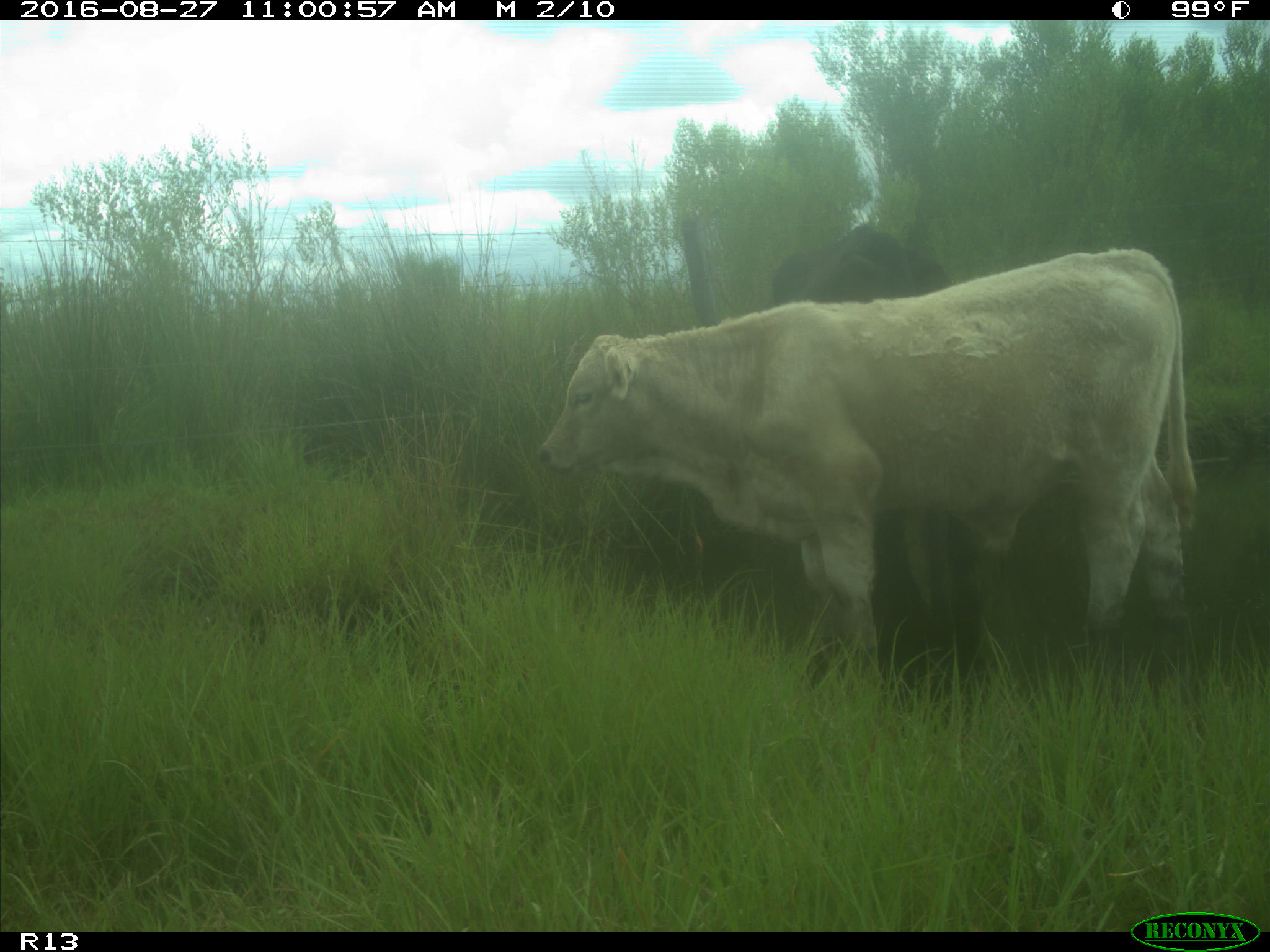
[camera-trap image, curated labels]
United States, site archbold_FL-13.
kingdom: Animalia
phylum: Chordata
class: Mammalia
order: Artiodactyla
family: Bovidae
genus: Bos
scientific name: Bos taurus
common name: domestic cow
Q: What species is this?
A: Bos taurus (domestic cow).